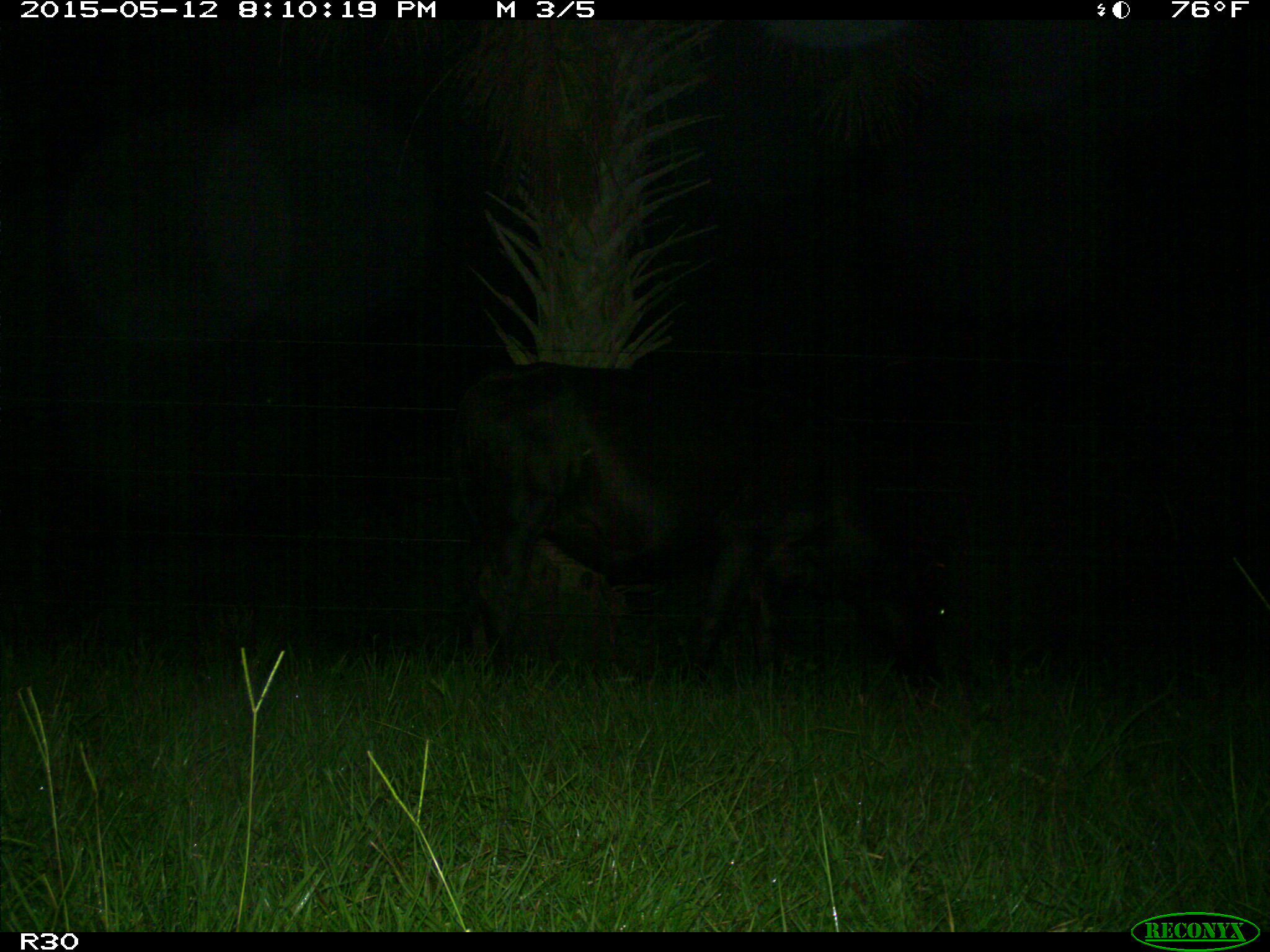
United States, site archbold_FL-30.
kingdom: Animalia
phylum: Chordata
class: Mammalia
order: Artiodactyla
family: Bovidae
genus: Bos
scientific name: Bos taurus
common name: domestic cow